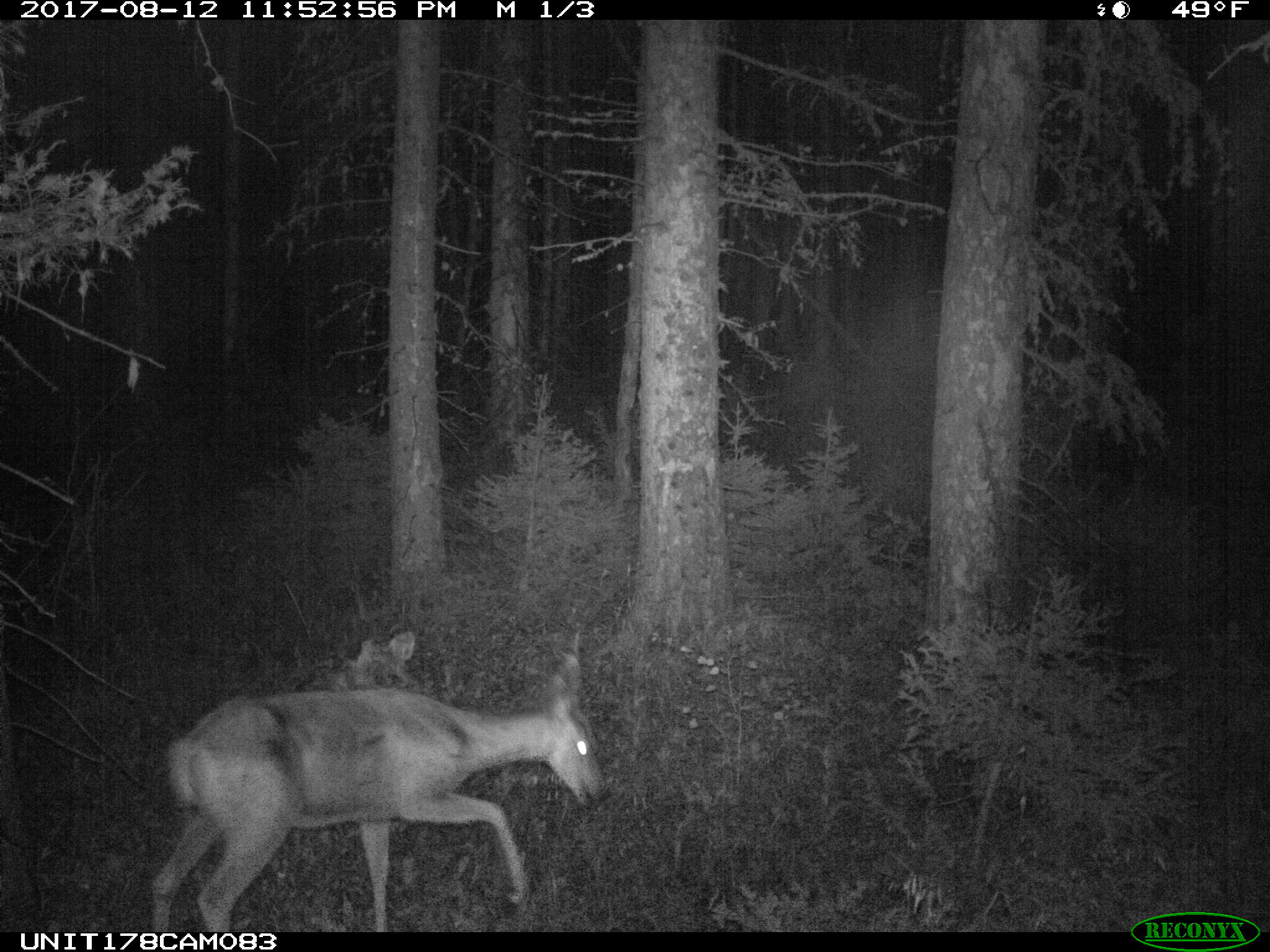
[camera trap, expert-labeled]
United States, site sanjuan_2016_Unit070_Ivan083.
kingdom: Animalia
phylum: Chordata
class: Mammalia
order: Artiodactyla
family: Cervidae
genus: Odocoileus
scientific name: Odocoileus hemionus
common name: mule deer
Odocoileus hemionus (mule deer).